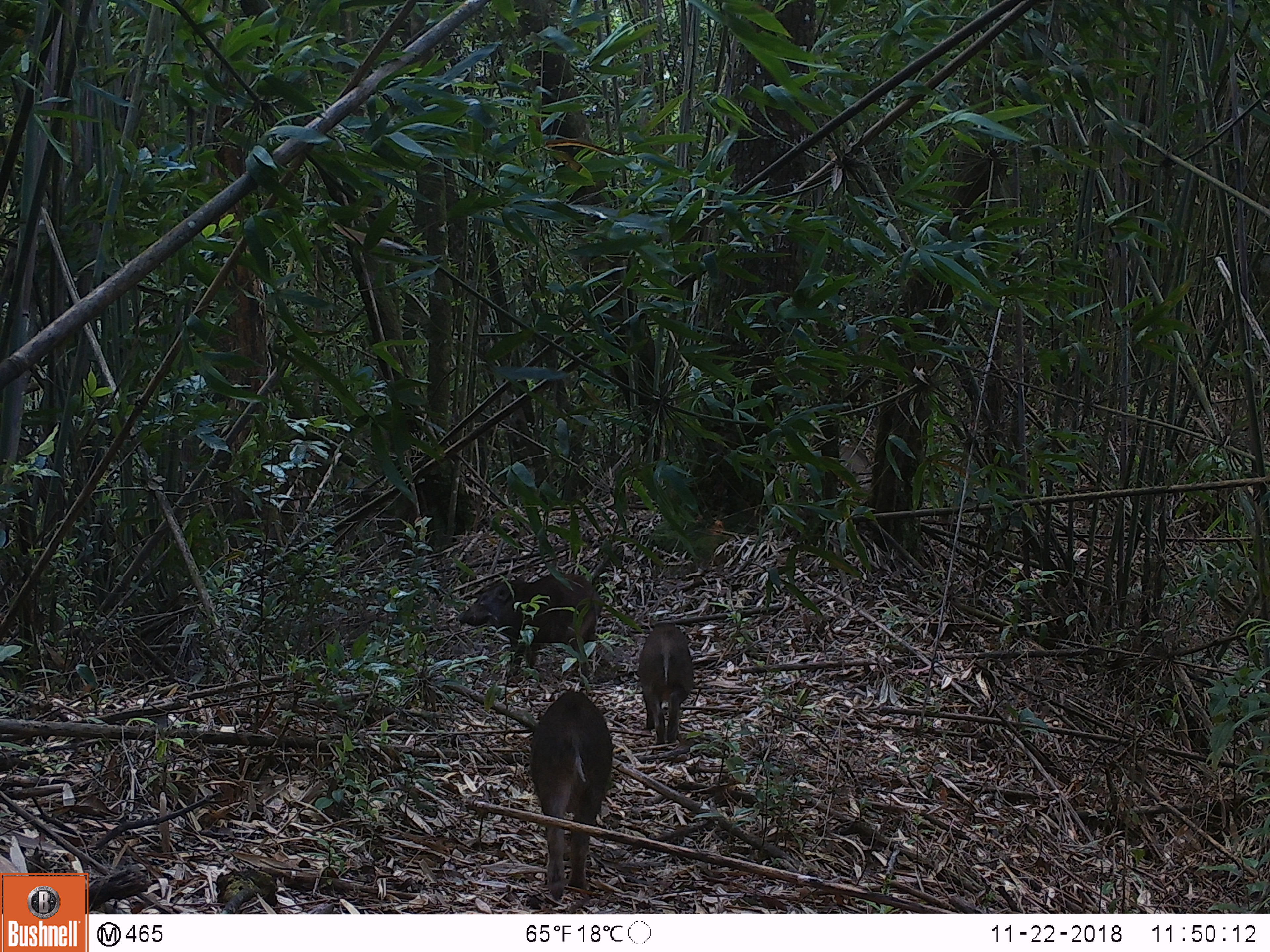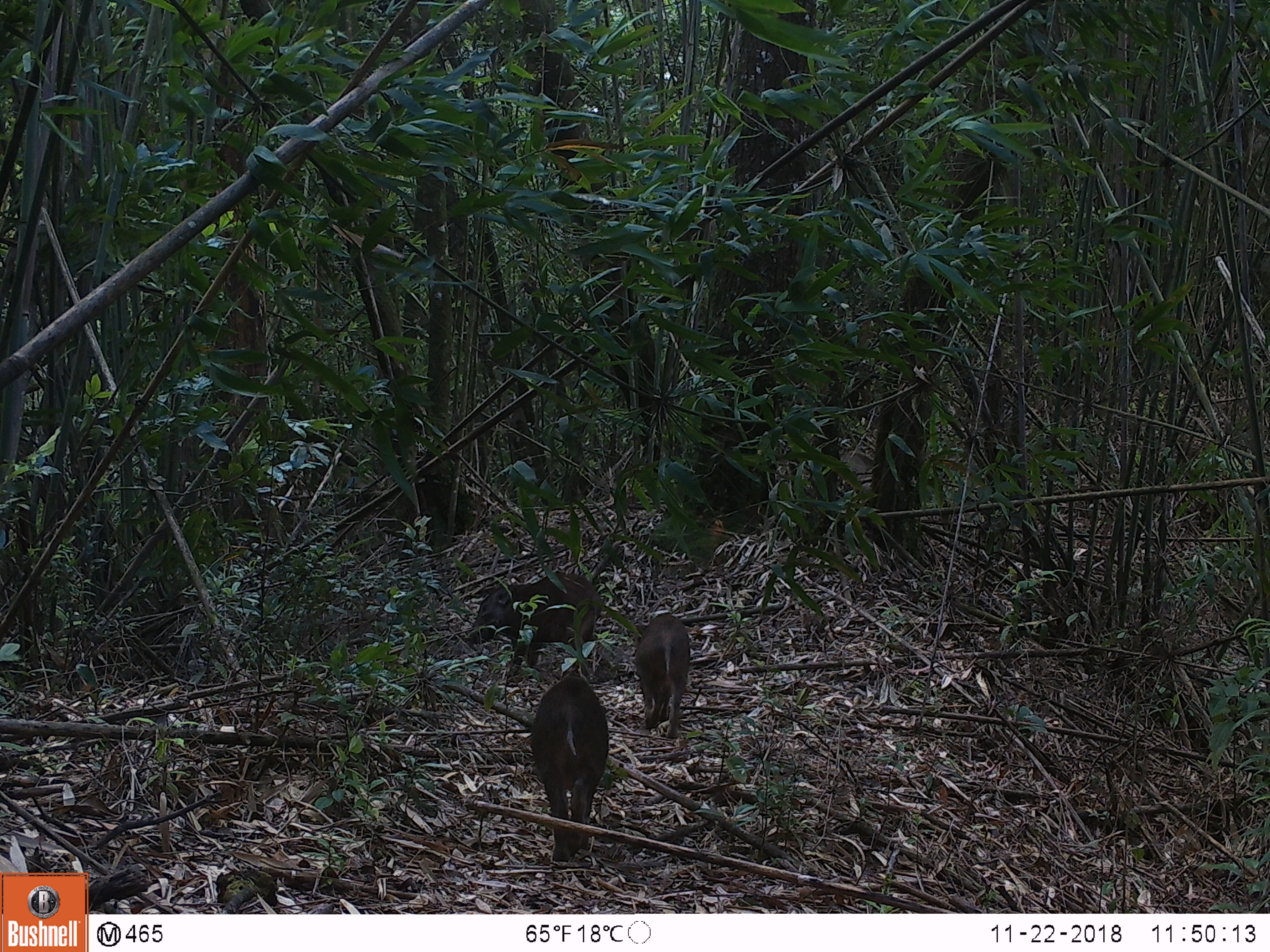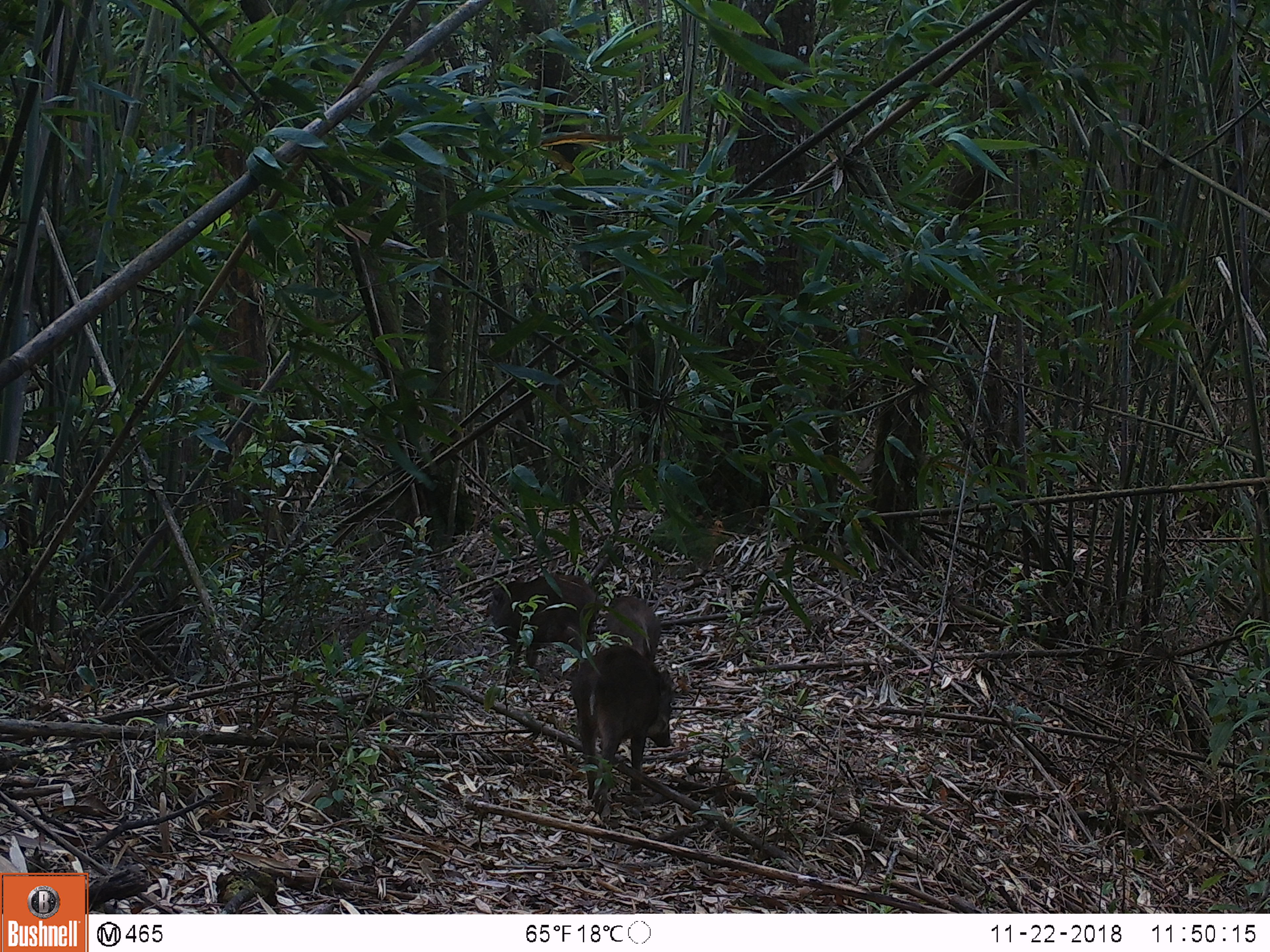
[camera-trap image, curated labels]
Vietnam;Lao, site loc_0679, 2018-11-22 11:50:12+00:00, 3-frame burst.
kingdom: Animalia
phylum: Chordata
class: Mammalia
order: Artiodactyla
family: Suidae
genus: Sus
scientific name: Sus scrofa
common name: eurasian wild pig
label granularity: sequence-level